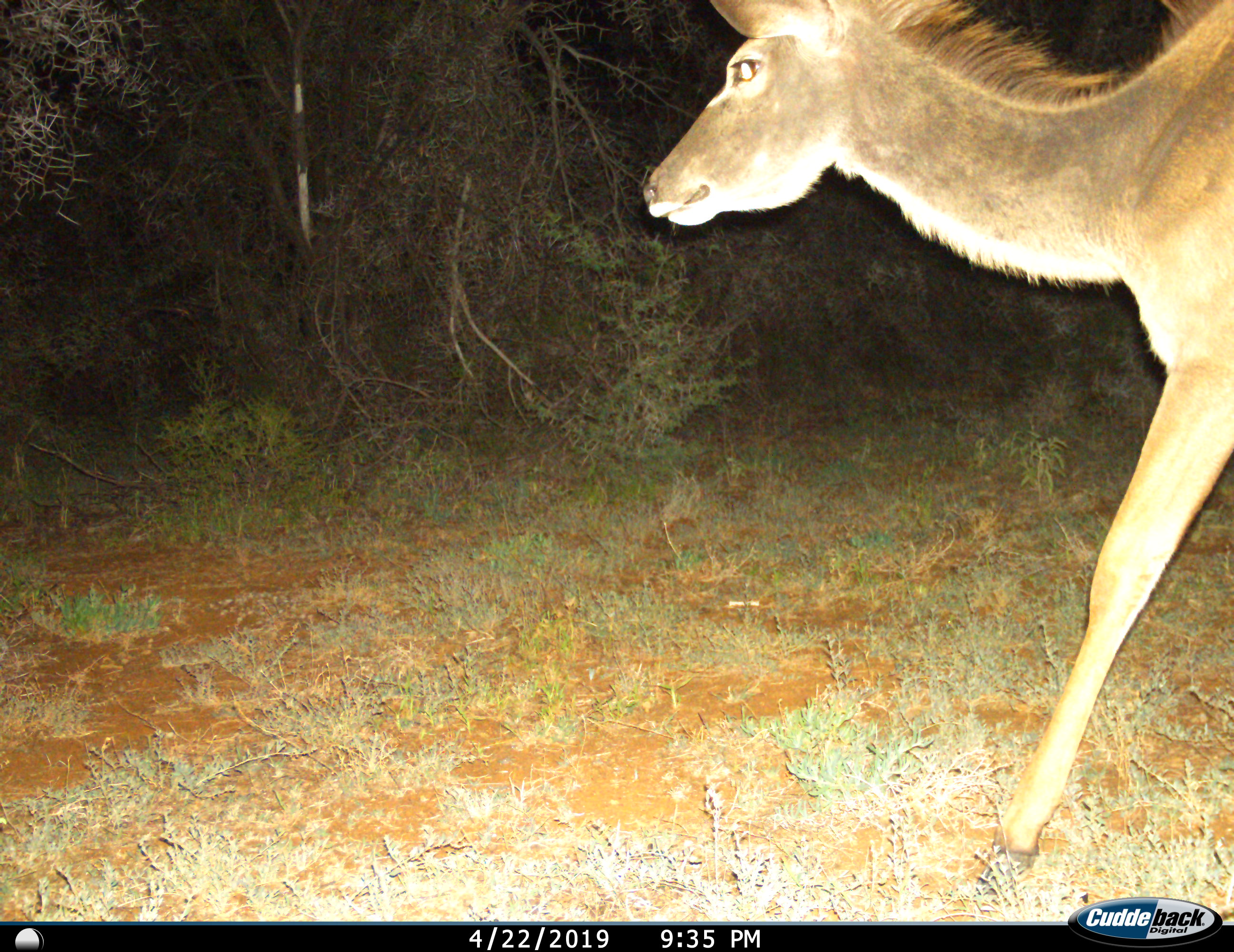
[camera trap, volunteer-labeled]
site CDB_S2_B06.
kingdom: Animalia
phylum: Chordata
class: Mammalia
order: Artiodactyla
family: Bovidae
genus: Tragelaphus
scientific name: Tragelaphus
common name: kudu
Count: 1.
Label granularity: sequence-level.